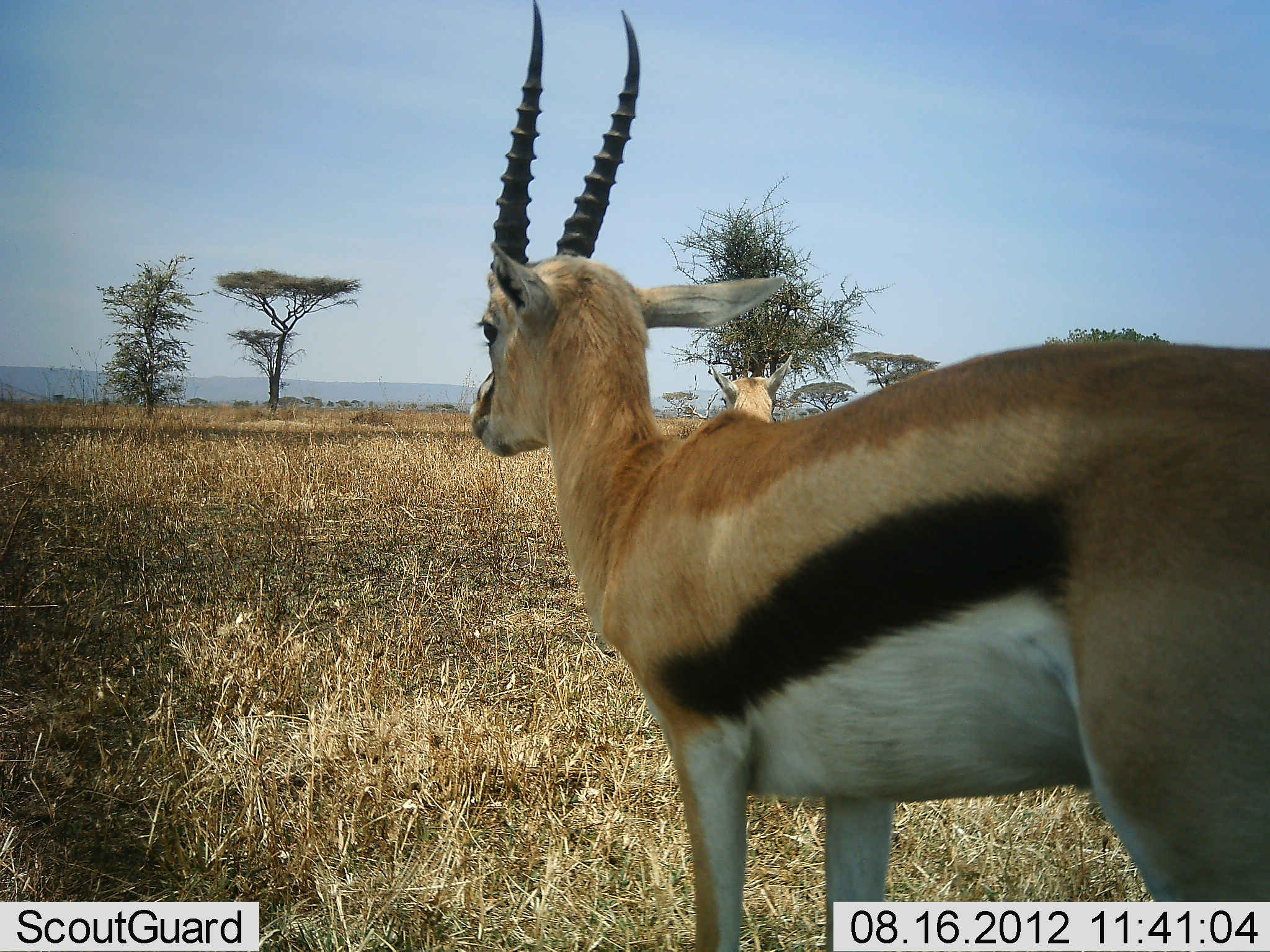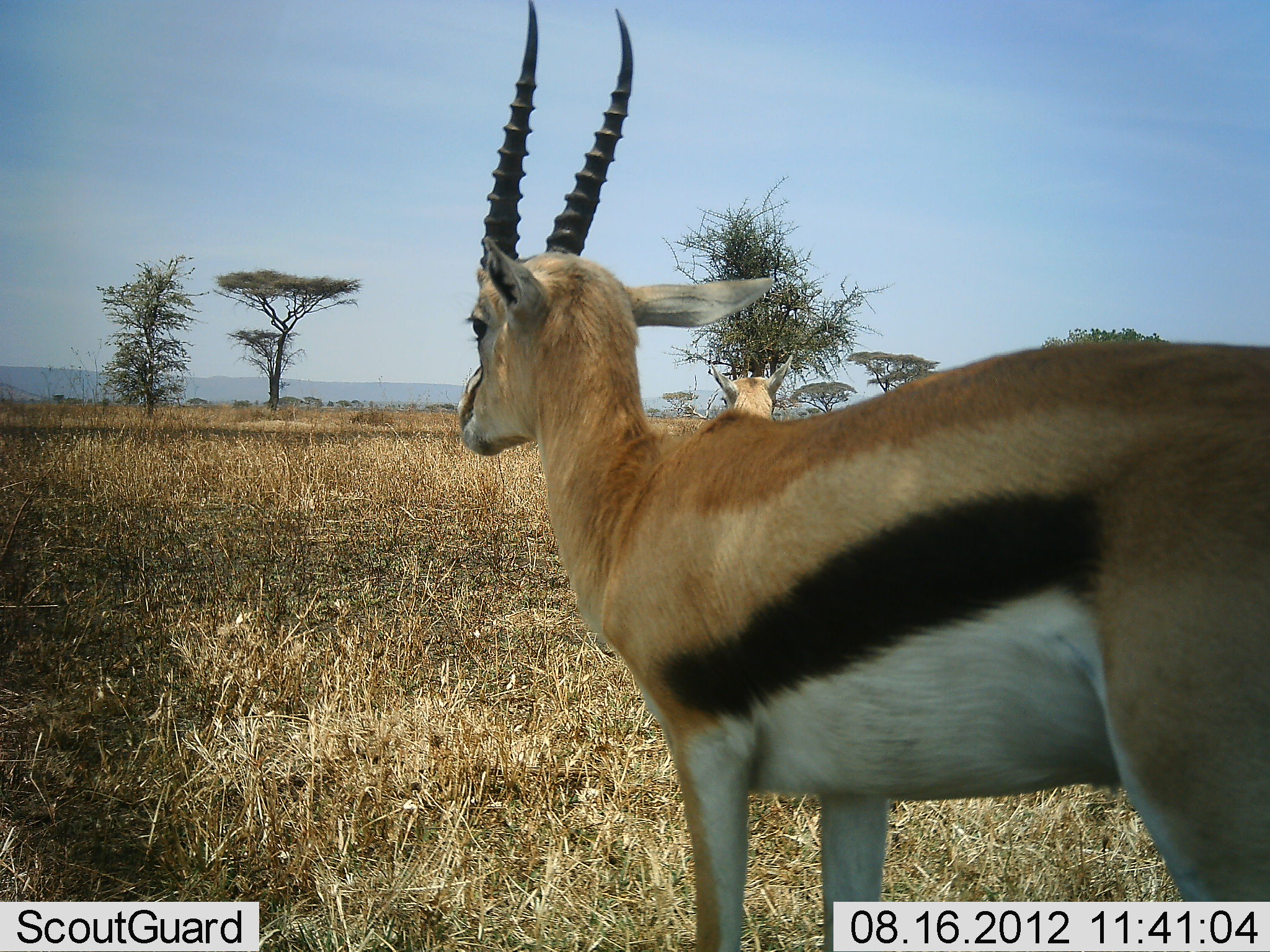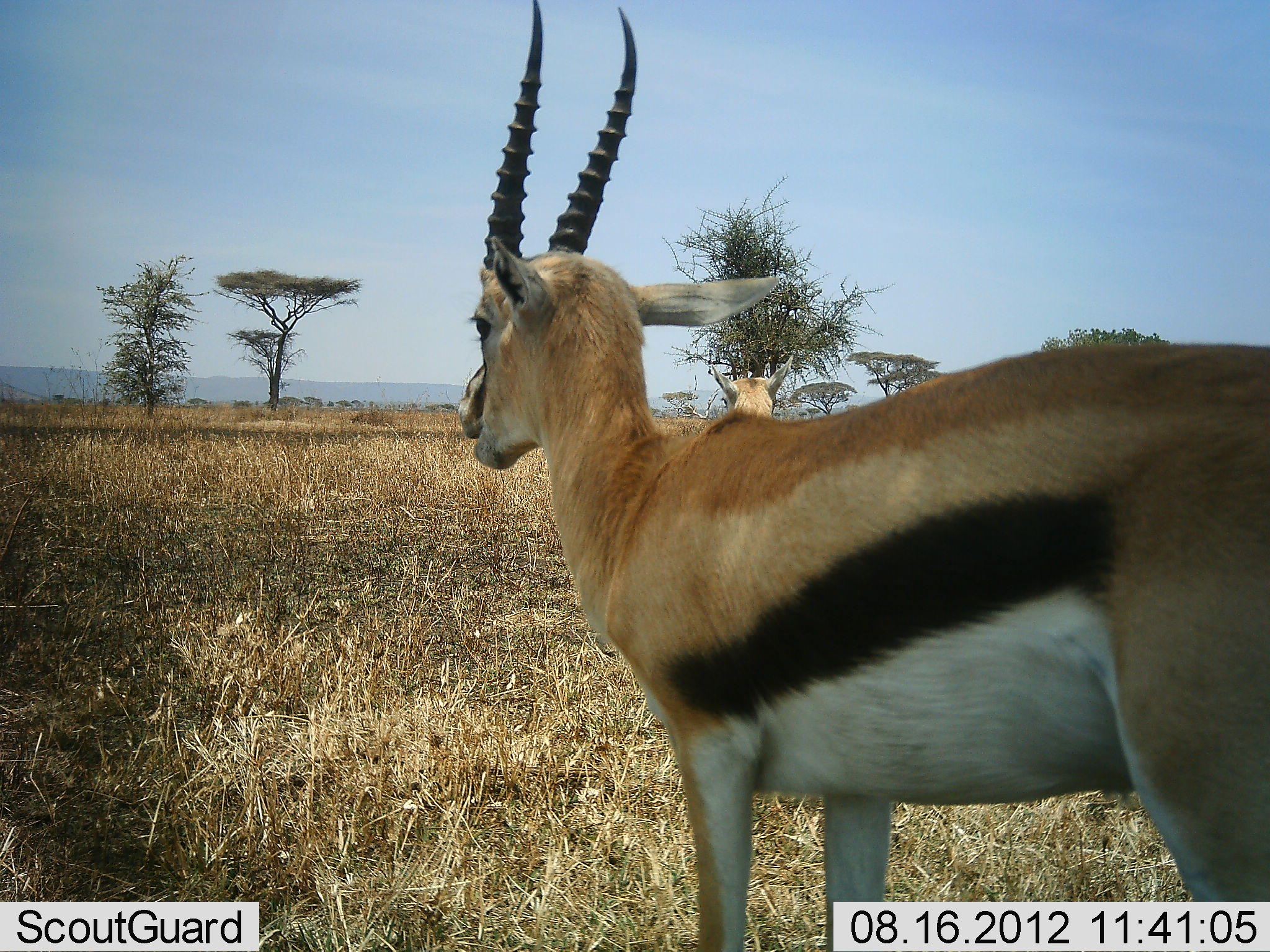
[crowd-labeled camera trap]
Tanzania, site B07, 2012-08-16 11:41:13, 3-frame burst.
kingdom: Animalia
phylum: Chordata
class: Mammalia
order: Artiodactyla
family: Bovidae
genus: Eudorcas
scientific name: Eudorcas thomsonii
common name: thomson's gazelle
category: gazellethomsons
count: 2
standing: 90%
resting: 10%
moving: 10%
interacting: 0%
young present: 0%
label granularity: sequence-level